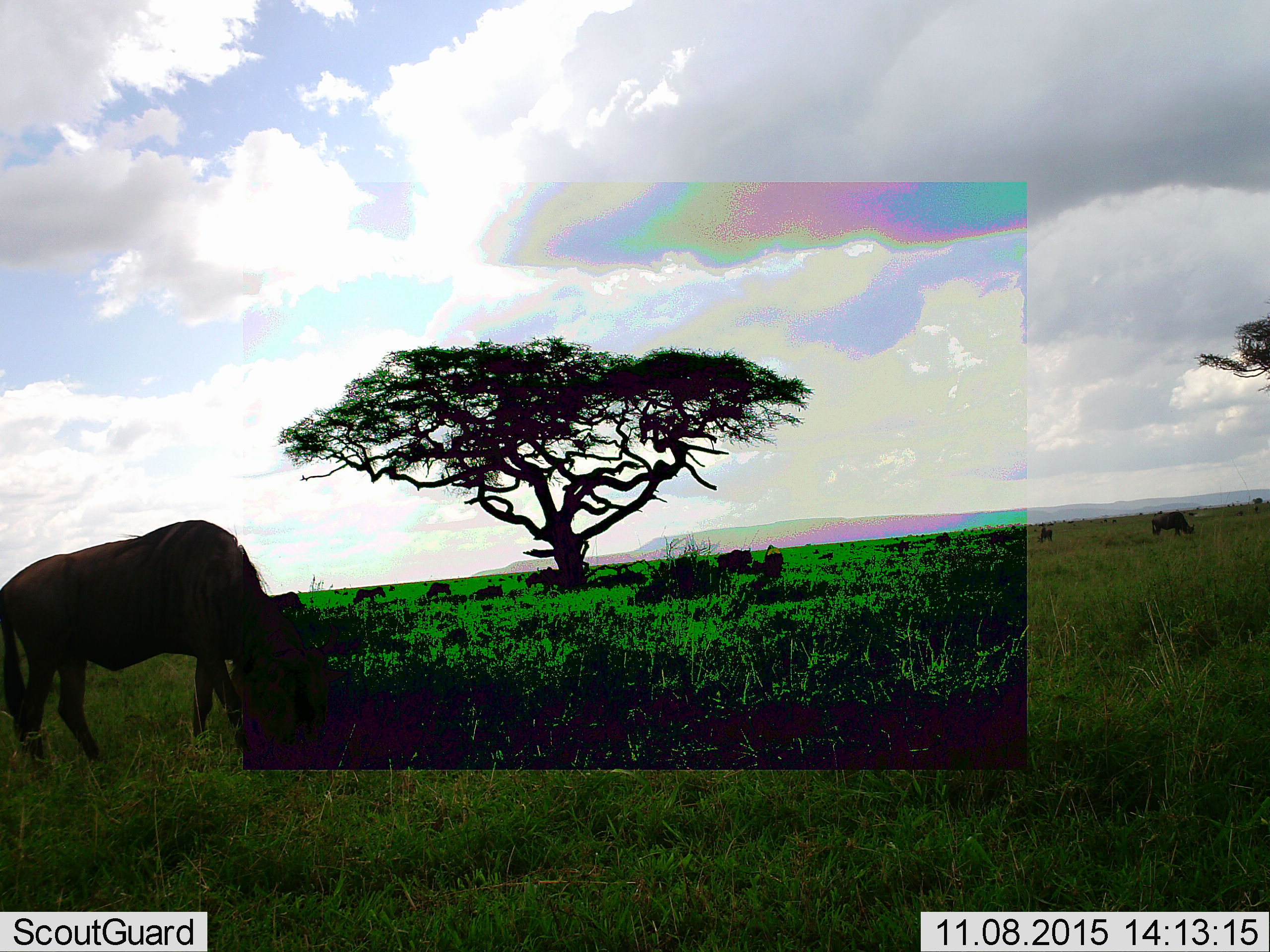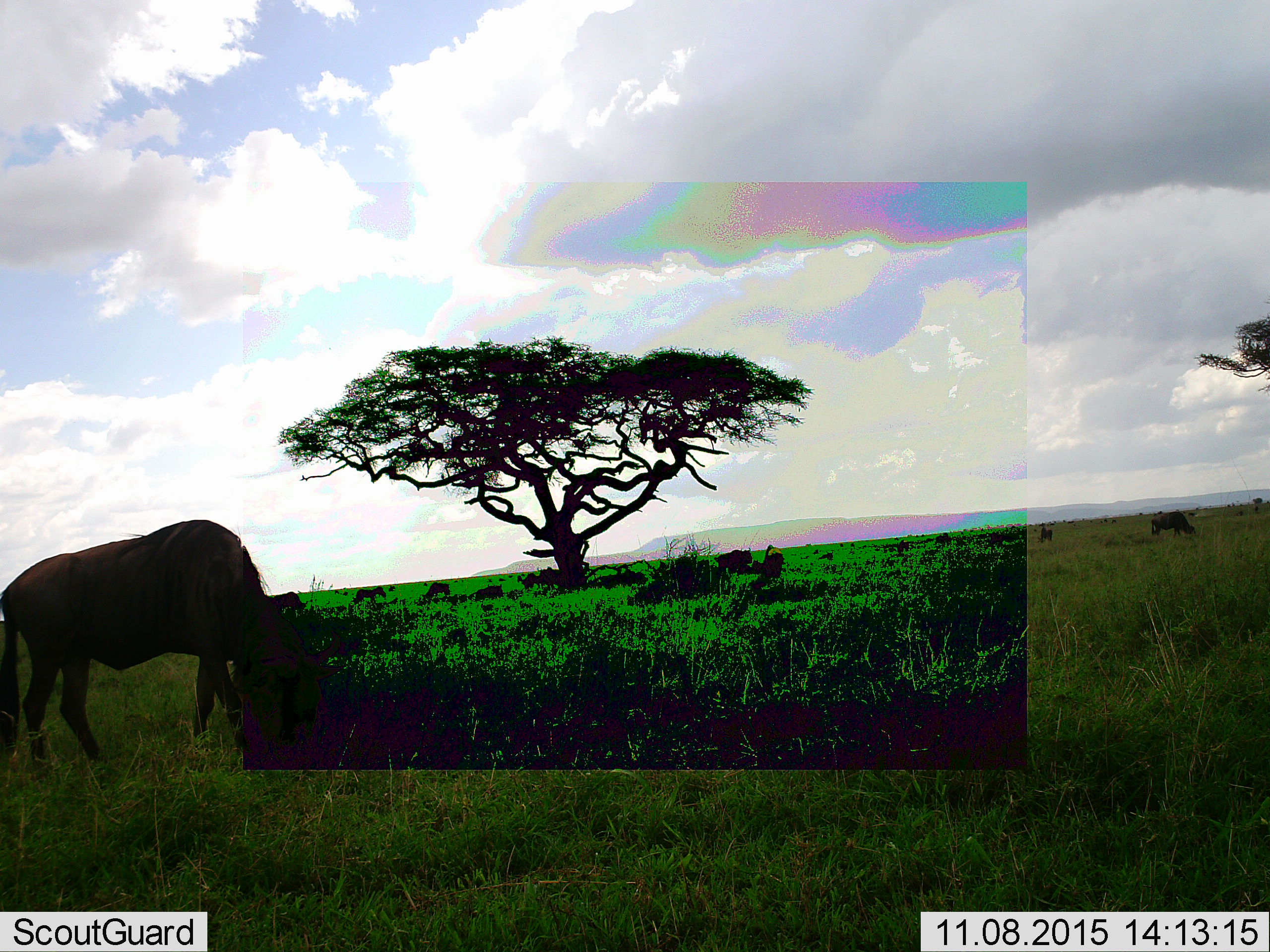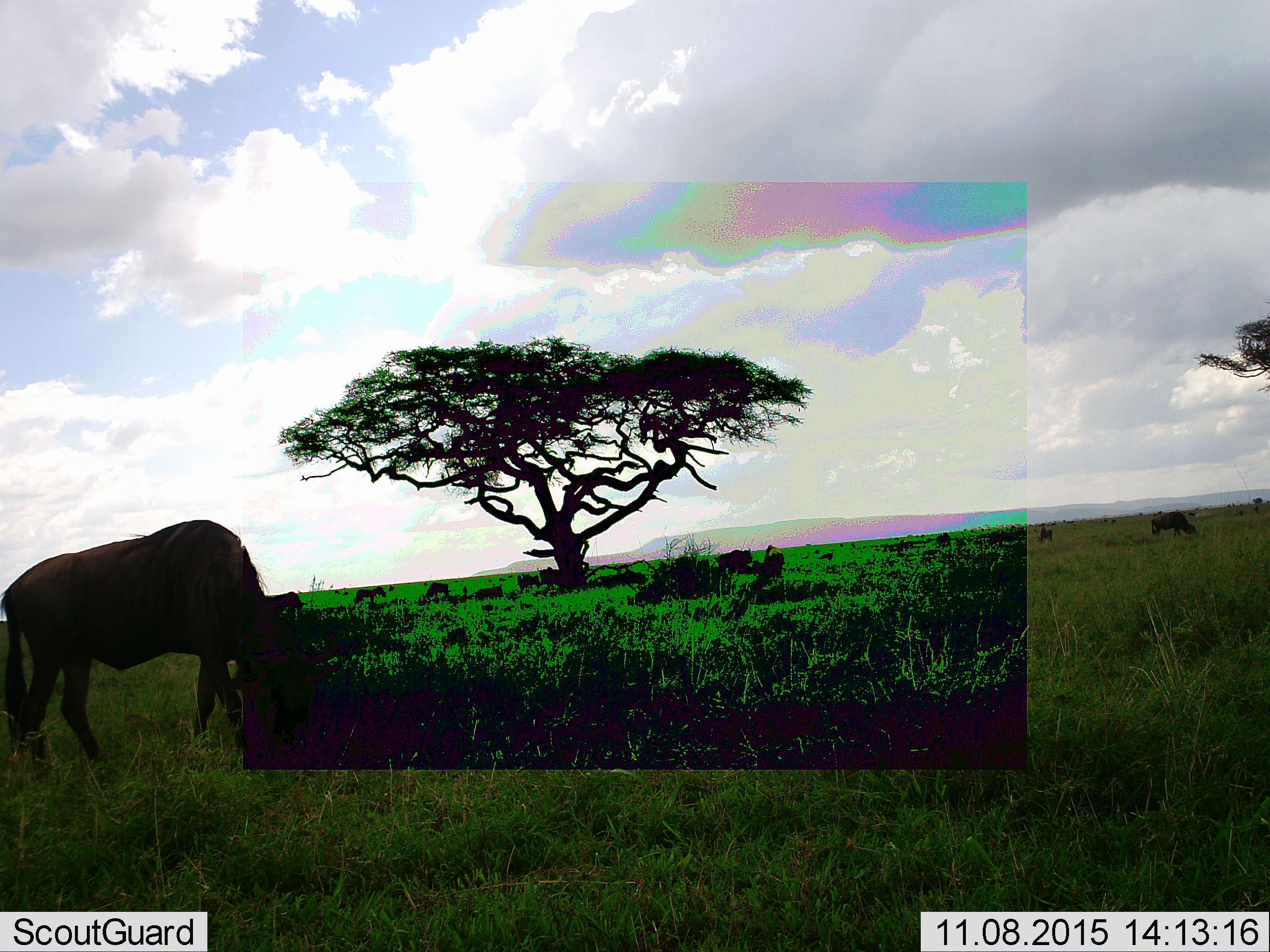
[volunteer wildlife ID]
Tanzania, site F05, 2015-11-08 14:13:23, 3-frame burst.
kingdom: Animalia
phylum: Chordata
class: Mammalia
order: Artiodactyla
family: Bovidae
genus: Connochaetes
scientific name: Connochaetes taurinus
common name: blue wildebeest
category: wildebeest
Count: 11-50.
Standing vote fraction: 30%.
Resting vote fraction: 30%.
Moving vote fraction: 20%.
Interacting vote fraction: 10%.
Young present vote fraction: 0%.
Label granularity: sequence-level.